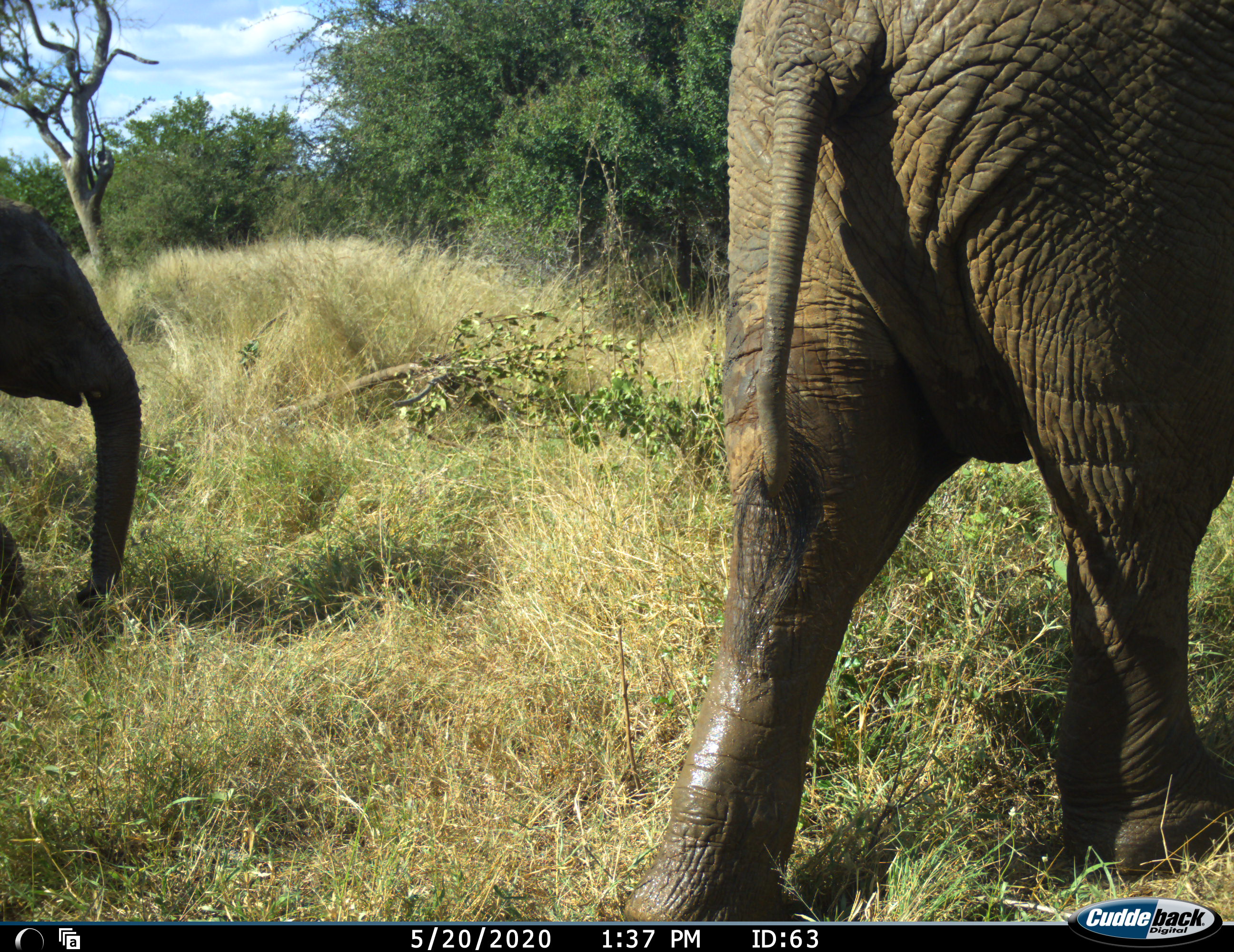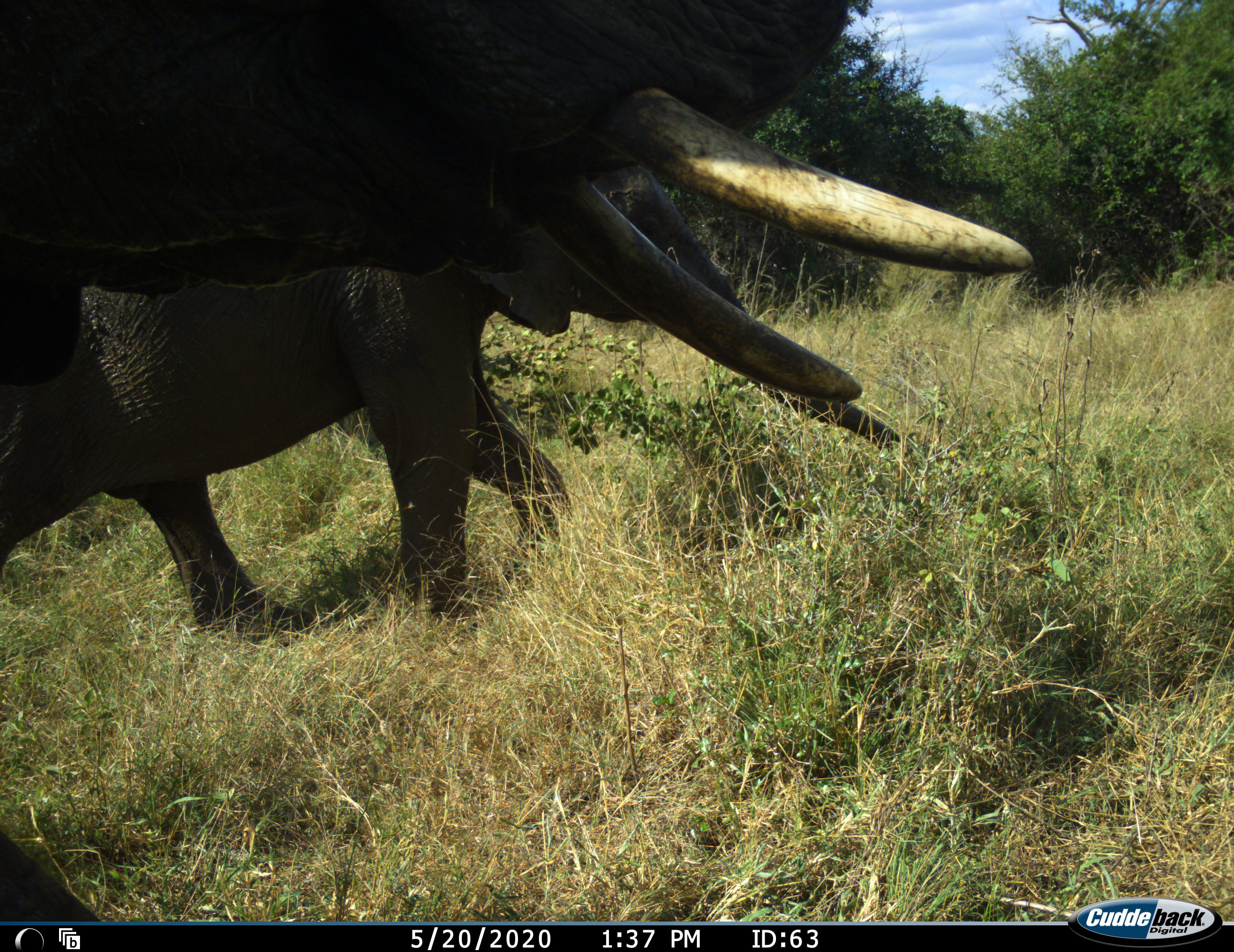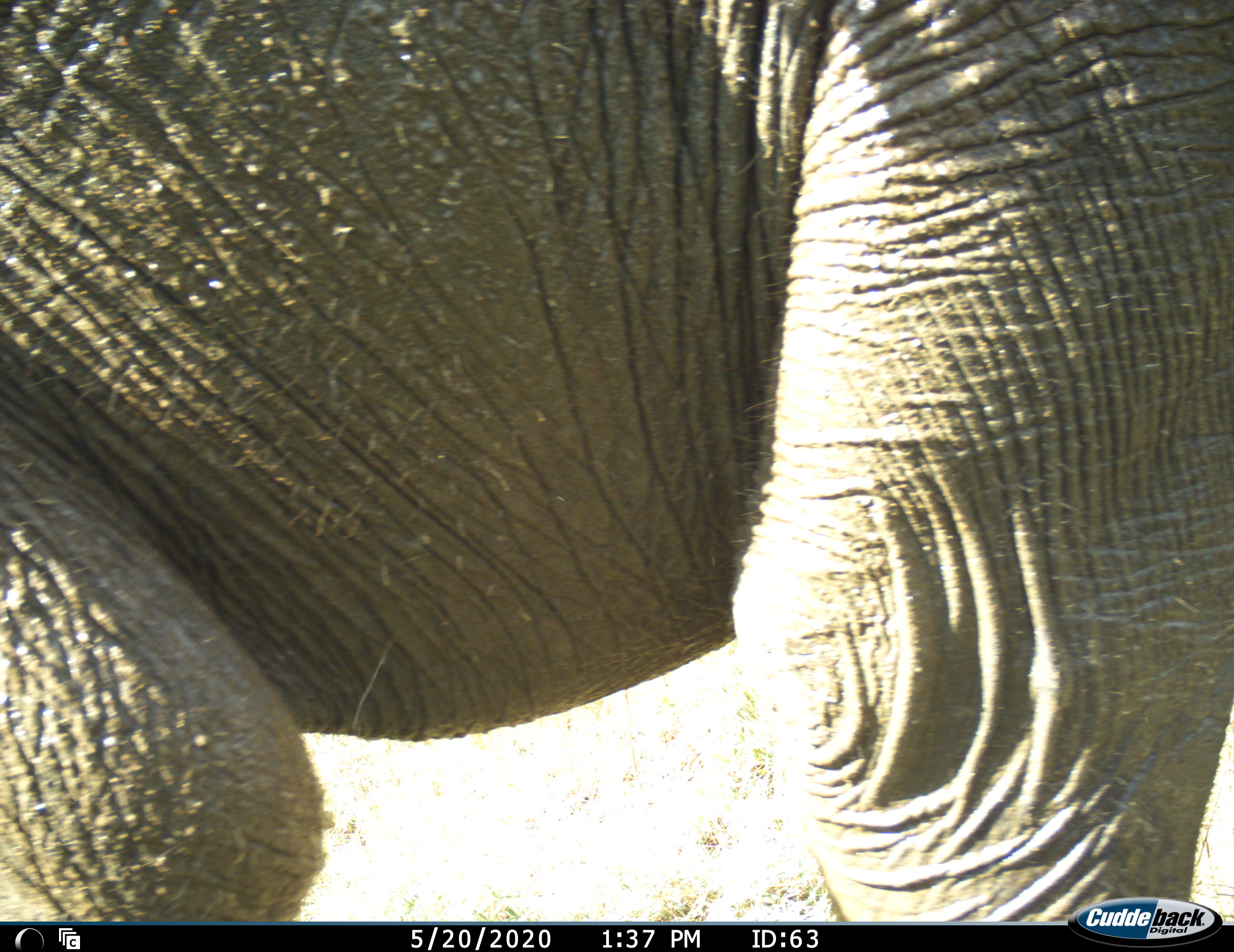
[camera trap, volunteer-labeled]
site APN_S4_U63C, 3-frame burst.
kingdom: Animalia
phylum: Chordata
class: Mammalia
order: Proboscidea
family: Elephantidae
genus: Loxodonta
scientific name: Loxodonta africana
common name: african bush elephant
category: elephant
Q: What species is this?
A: Elephant (african bush elephant) (Loxodonta africana).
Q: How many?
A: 3.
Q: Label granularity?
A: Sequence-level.